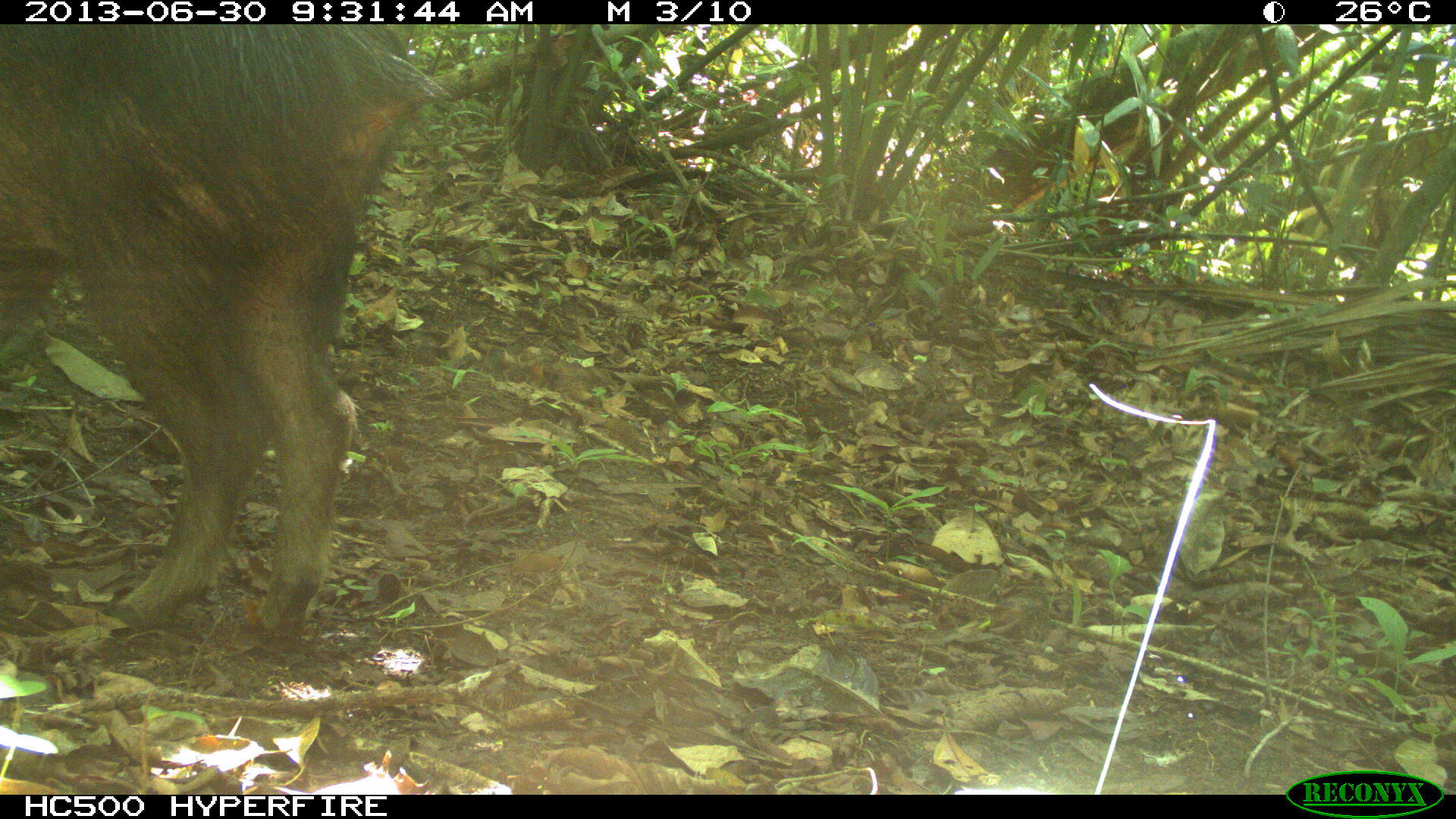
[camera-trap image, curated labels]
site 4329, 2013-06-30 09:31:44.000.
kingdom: Animalia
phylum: Chordata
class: Mammalia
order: Artiodactyla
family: Tayassuidae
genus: Tayassu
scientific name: Tayassu pecari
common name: white-lipped peccary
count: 3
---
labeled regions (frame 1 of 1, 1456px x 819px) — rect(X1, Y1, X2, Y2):
tayassu pecari: rect(0, 24, 442, 627)